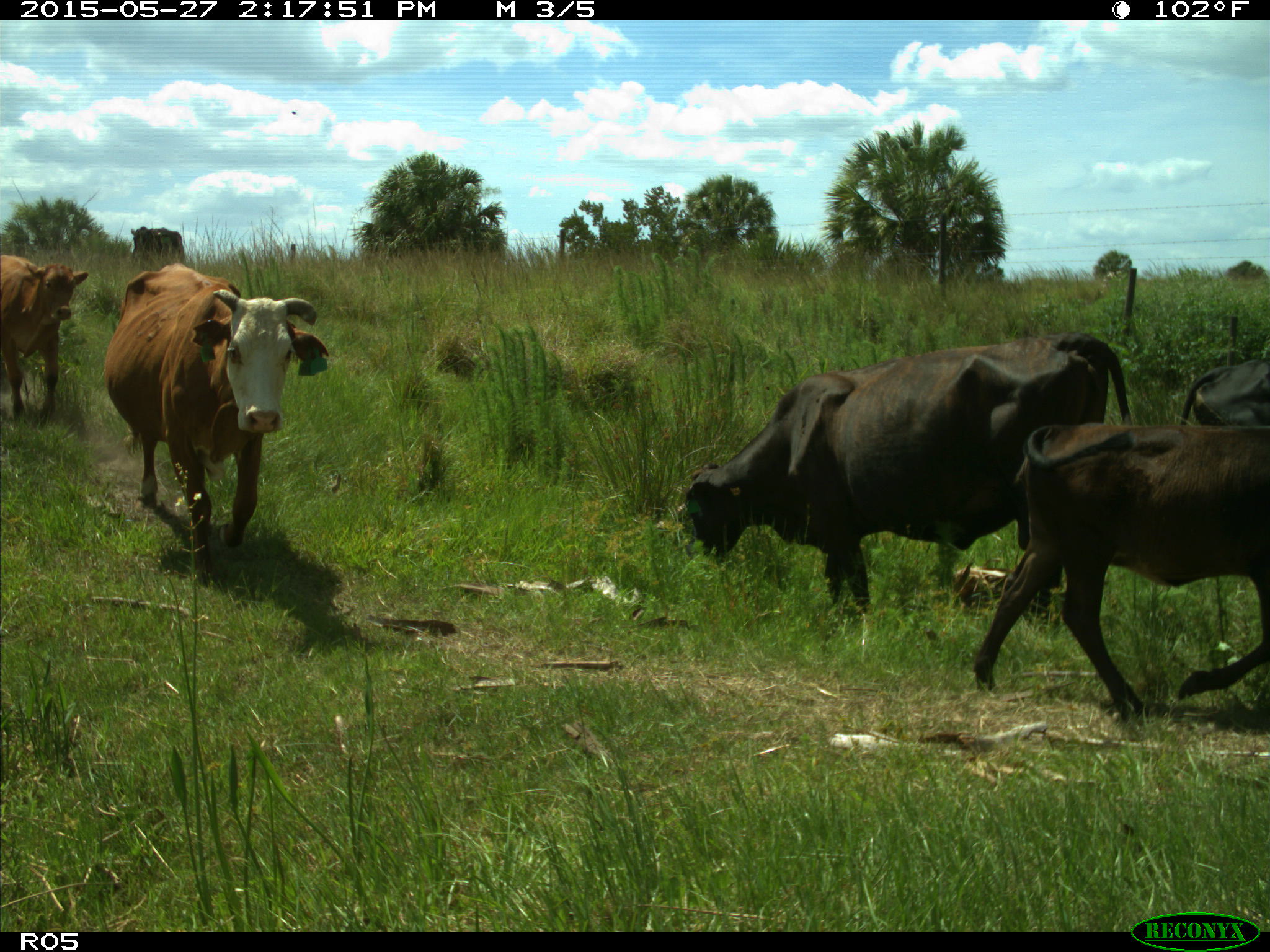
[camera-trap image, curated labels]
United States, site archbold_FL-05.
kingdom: Animalia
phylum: Chordata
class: Mammalia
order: Artiodactyla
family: Bovidae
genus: Bos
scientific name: Bos taurus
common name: domestic cow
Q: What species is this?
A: Bos taurus (domestic cow).